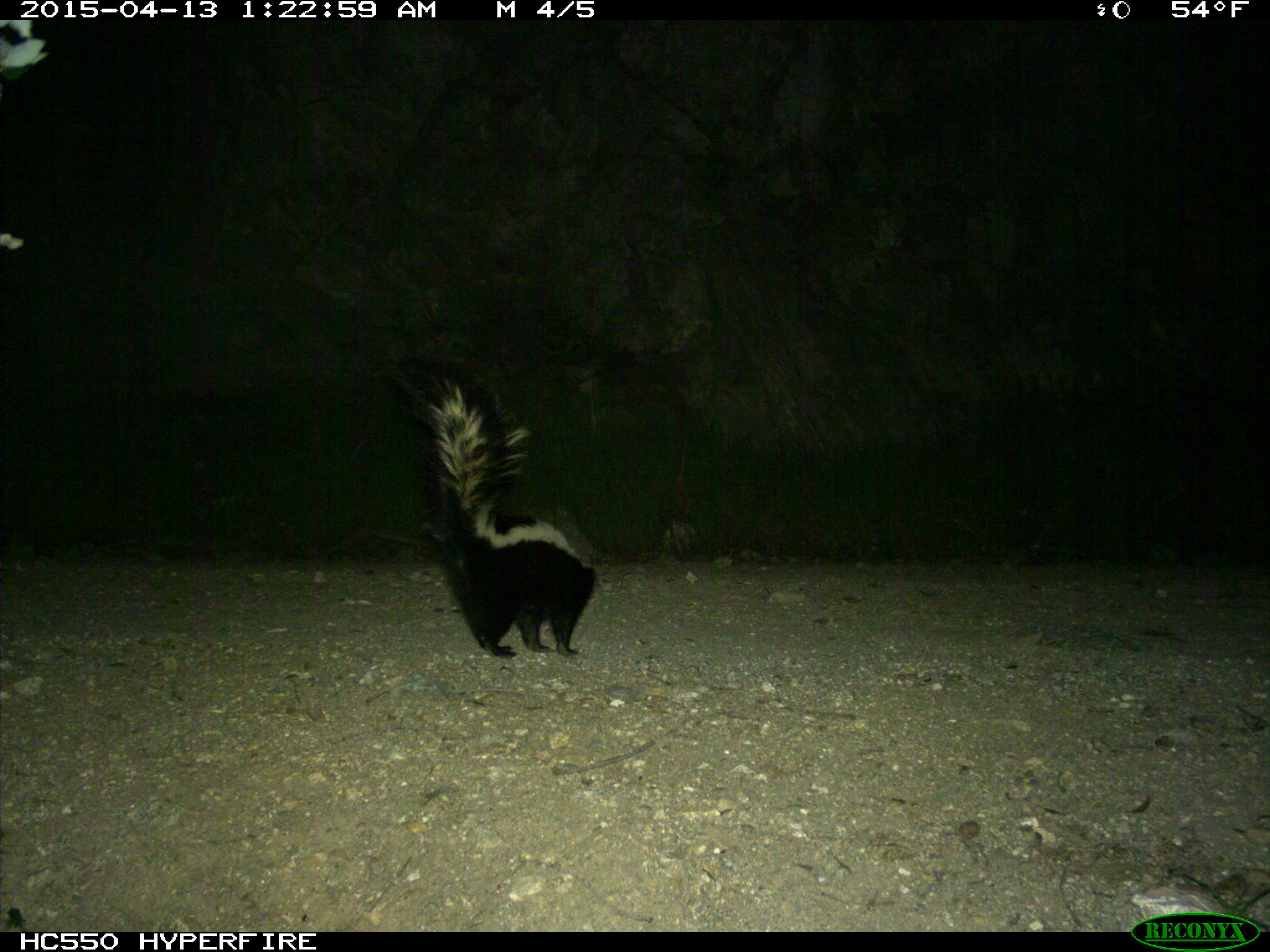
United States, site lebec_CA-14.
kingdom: Animalia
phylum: Chordata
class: Mammalia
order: Carnivora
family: Mephitidae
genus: Mephitis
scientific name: Mephitis mephitis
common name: striped skunk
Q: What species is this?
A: Mephitis mephitis (striped skunk).